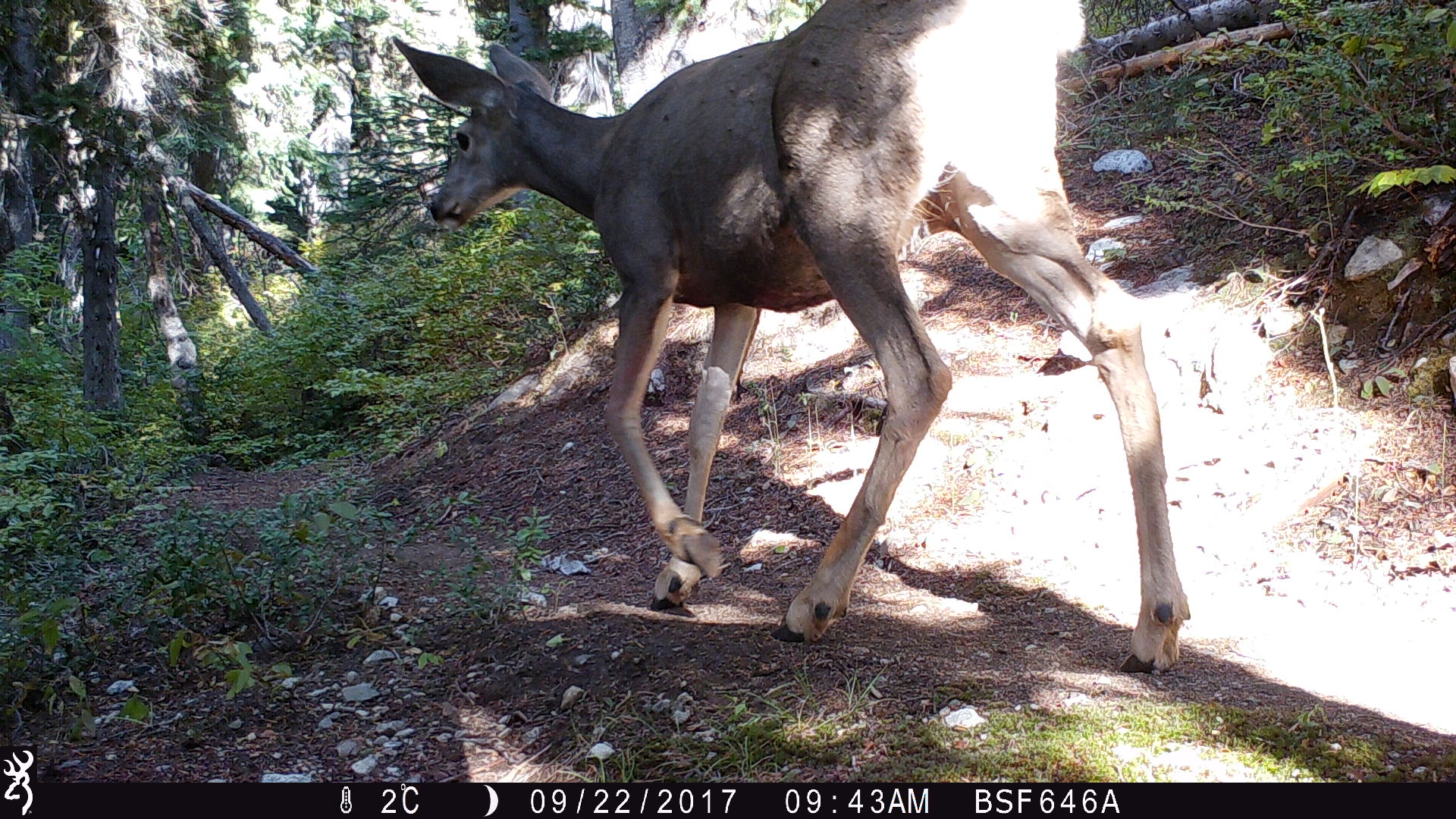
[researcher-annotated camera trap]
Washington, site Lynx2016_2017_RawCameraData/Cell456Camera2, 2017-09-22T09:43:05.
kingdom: Animalia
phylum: Chordata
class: Mammalia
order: Artiodactyla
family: Cervidae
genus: Odocoileus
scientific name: Odocoileus hemionus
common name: mule deer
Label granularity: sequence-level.